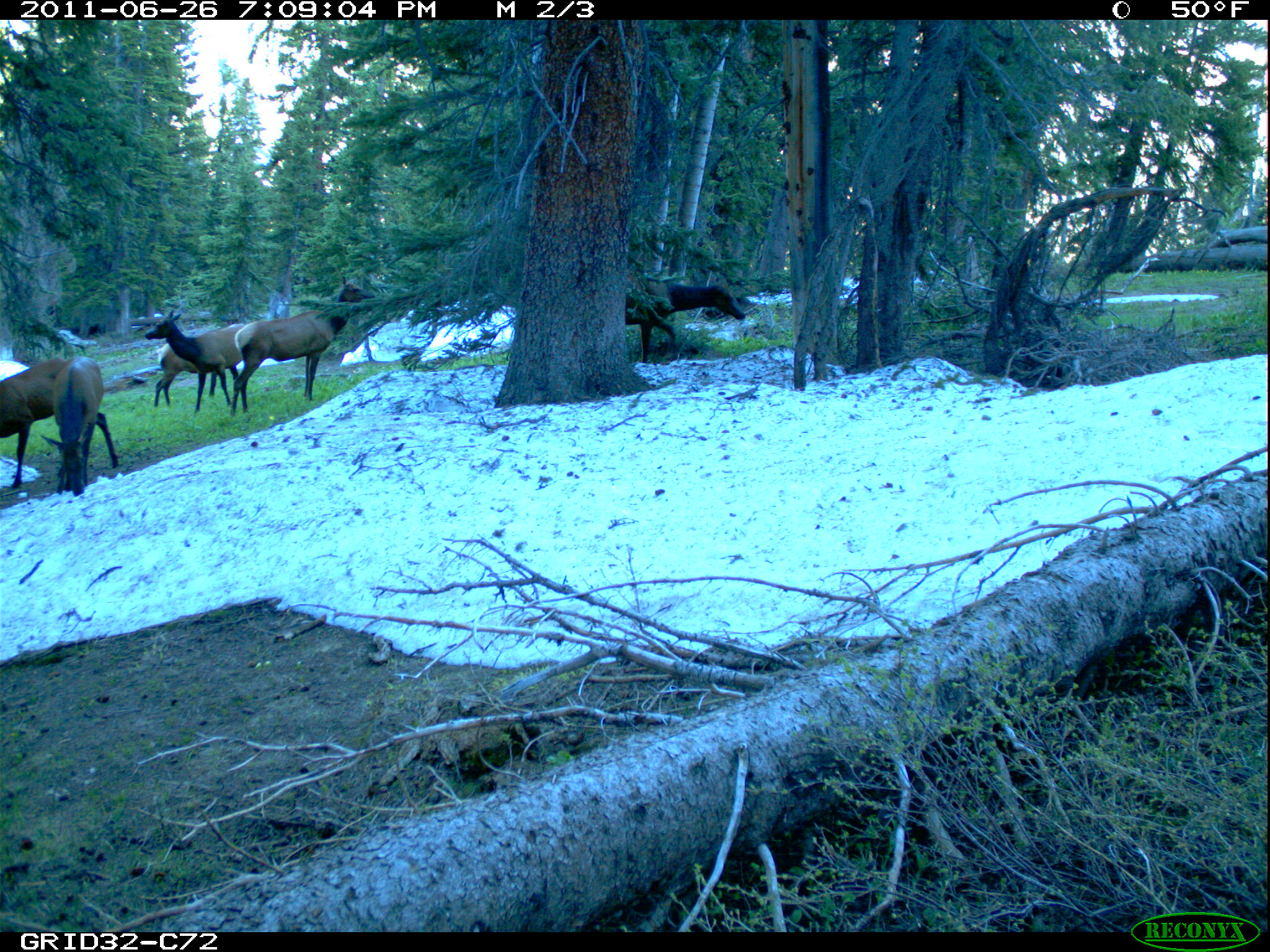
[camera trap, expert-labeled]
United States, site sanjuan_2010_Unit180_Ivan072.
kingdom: Animalia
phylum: Chordata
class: Mammalia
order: Artiodactyla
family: Cervidae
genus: Cervus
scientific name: Cervus elaphus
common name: red deer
Cervus elaphus (red deer).